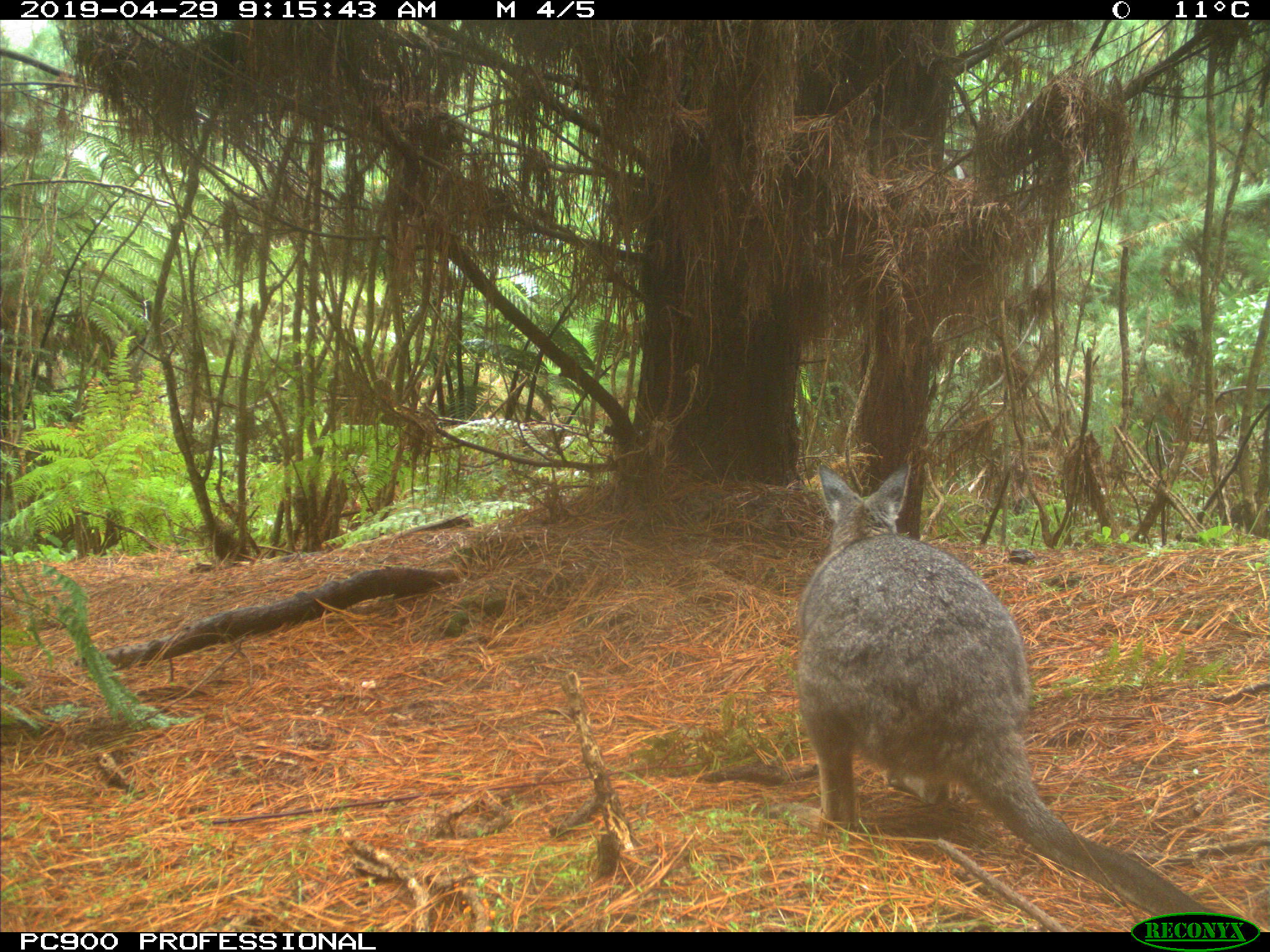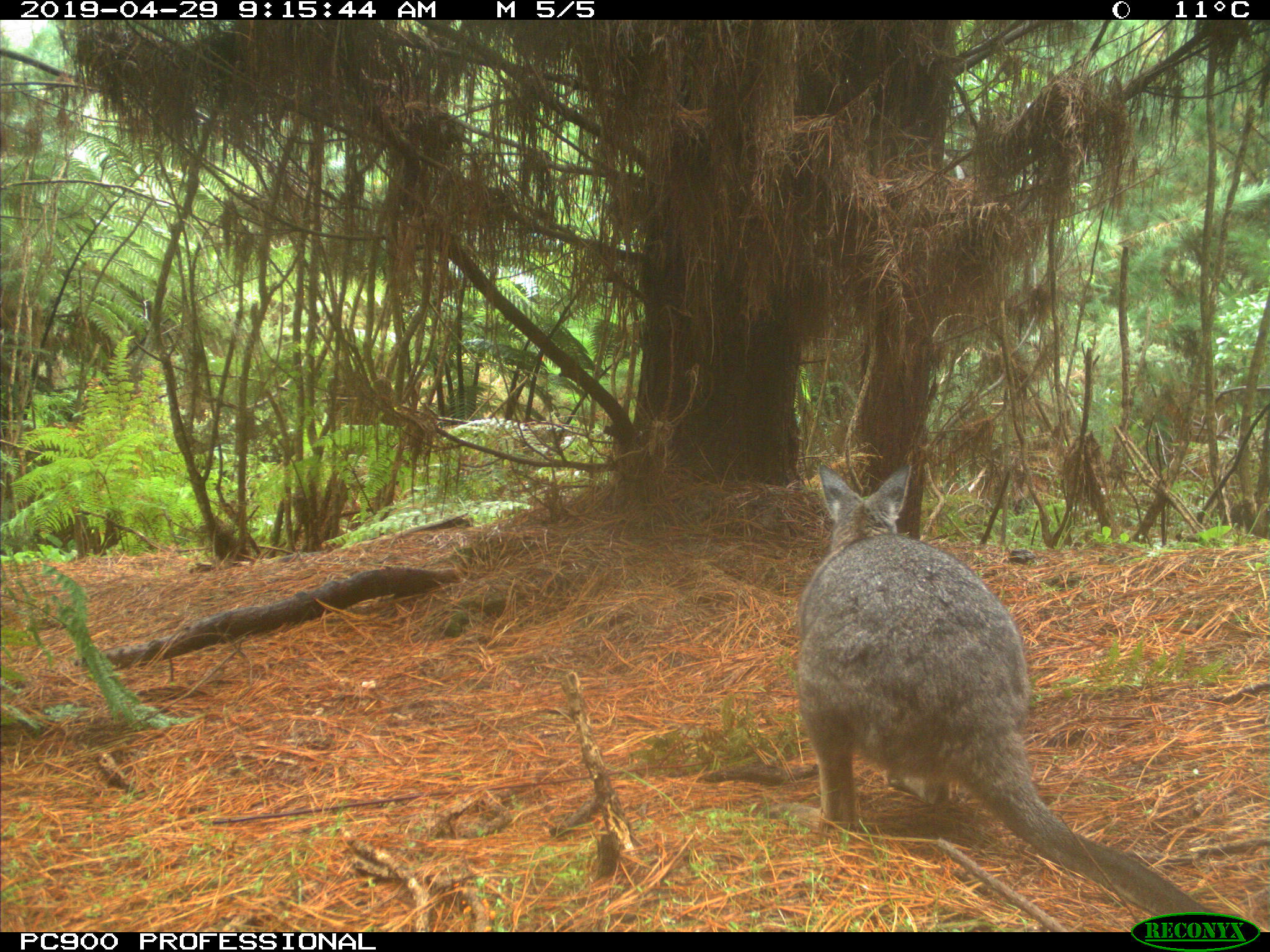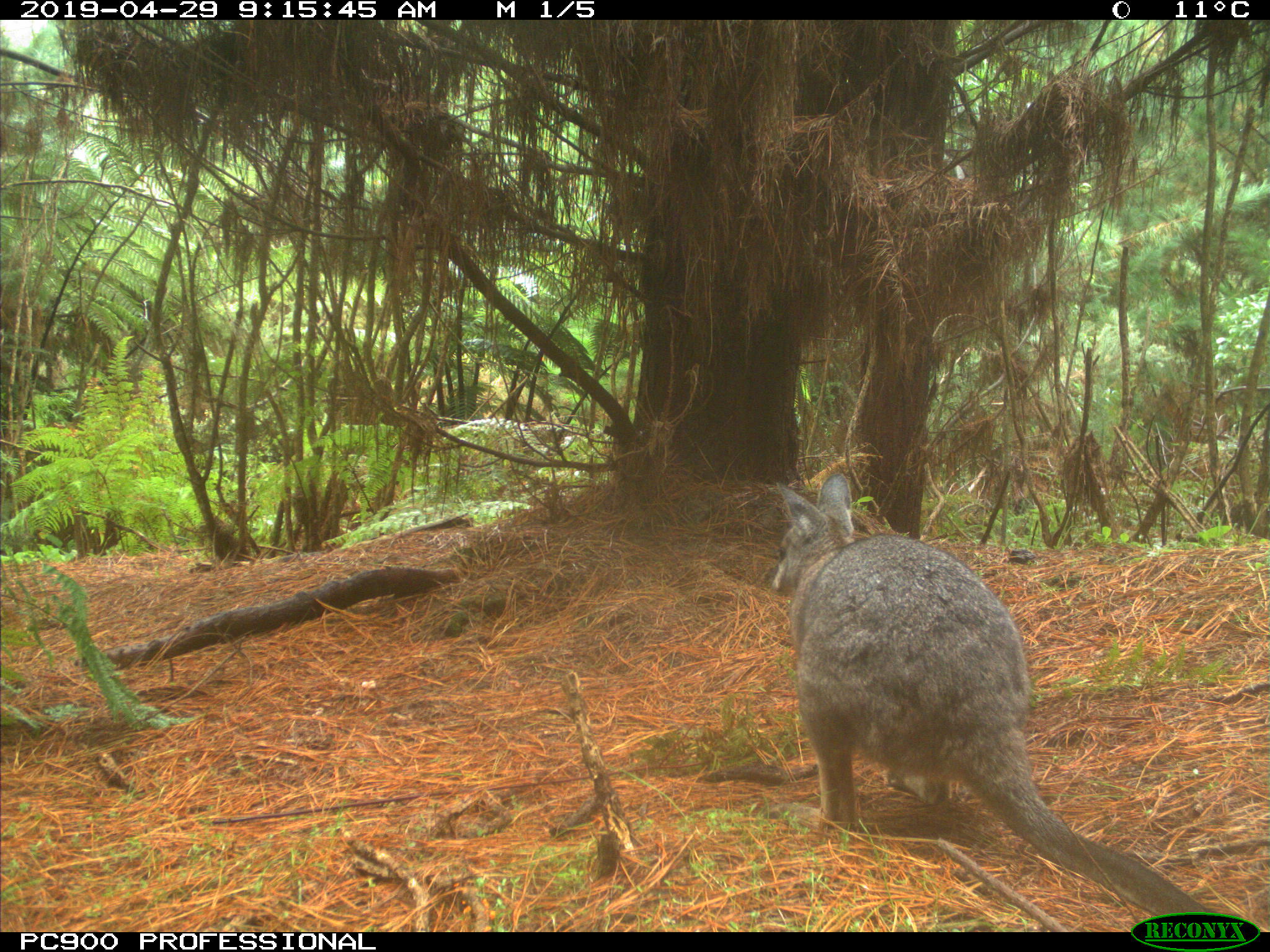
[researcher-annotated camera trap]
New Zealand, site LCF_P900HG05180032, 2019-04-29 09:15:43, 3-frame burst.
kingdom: Animalia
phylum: Chordata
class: Mammalia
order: Diprotodontia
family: Macropodidae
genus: Notamacropus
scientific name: Notamacropus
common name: wallaby